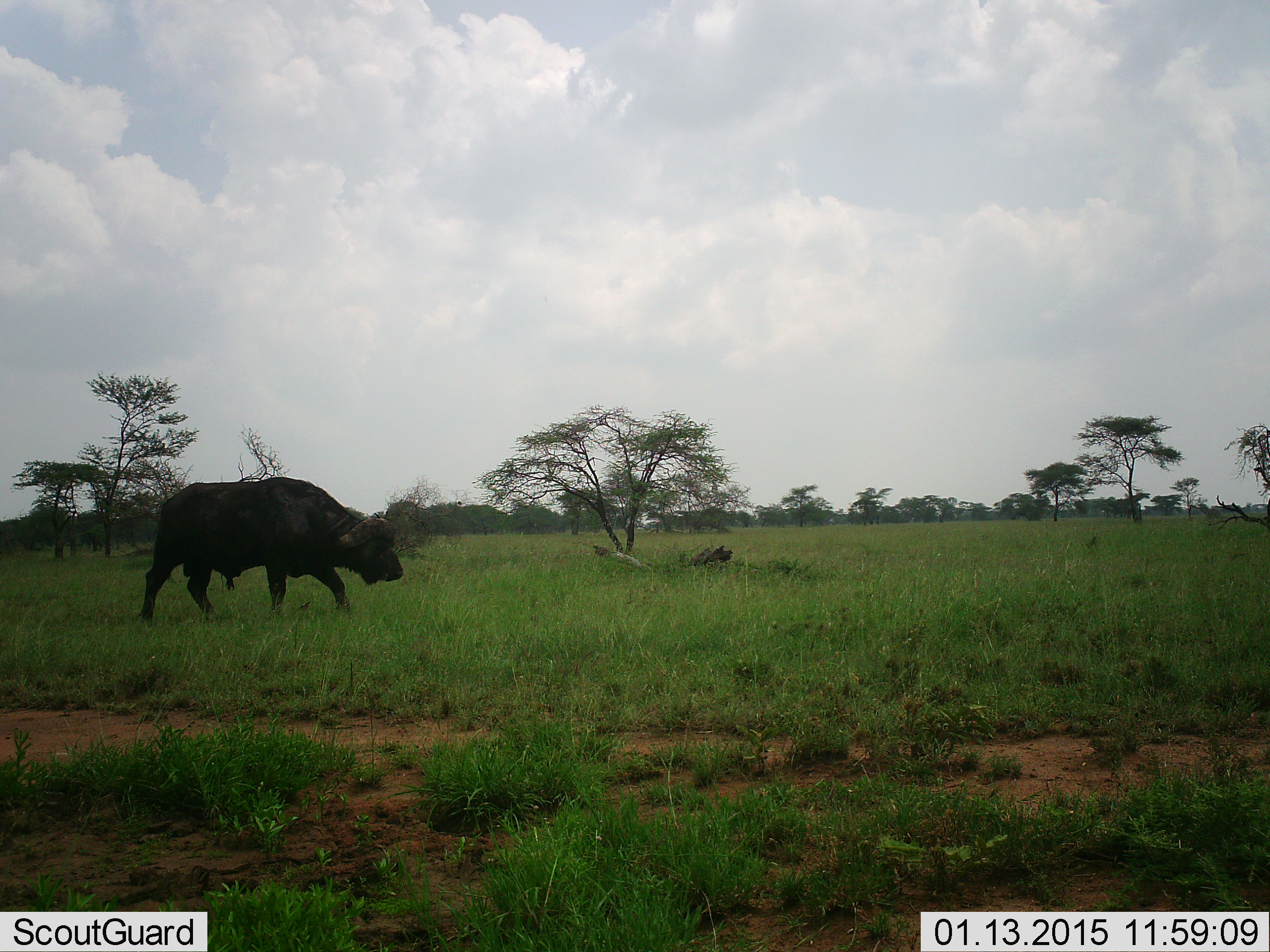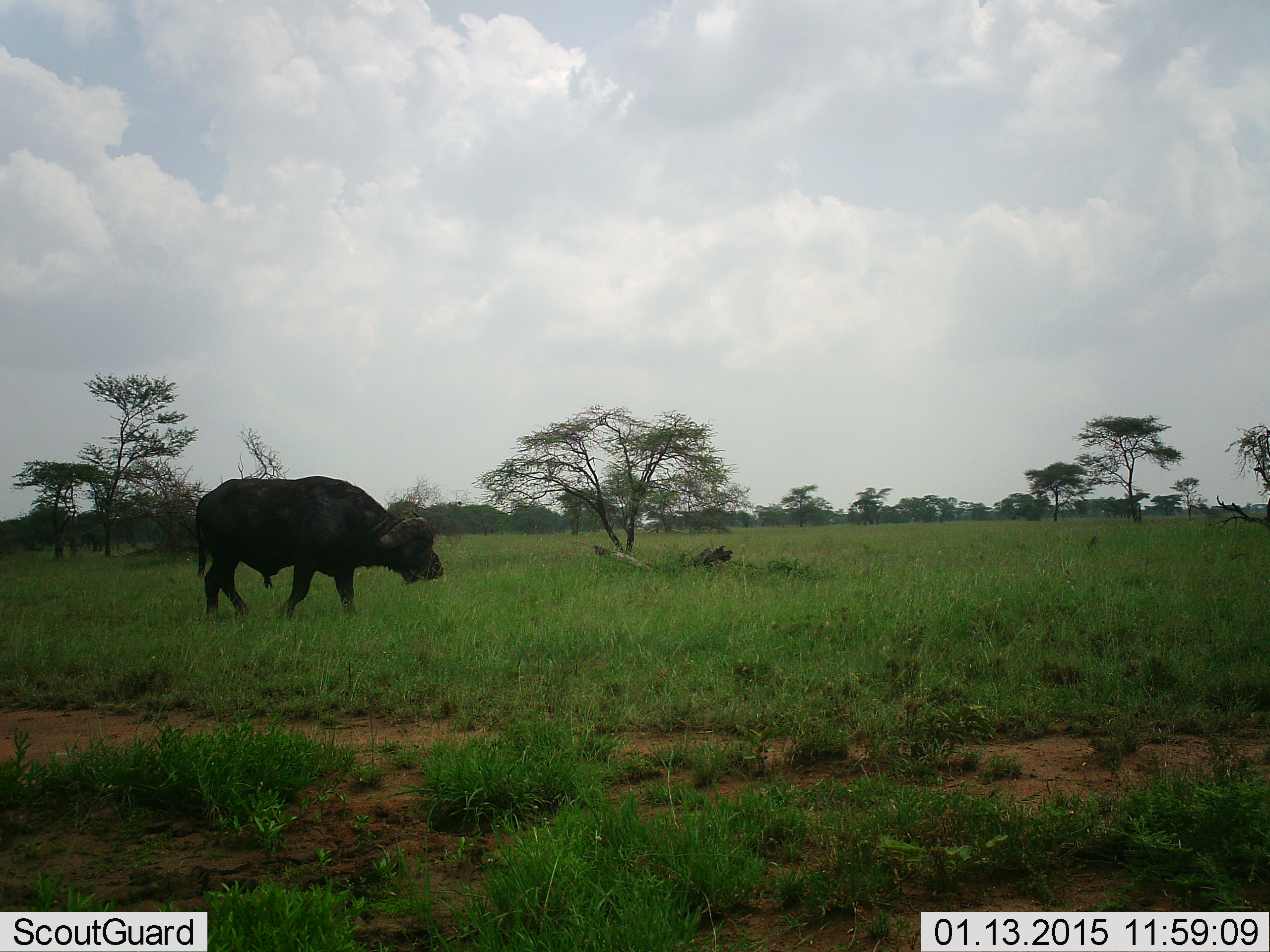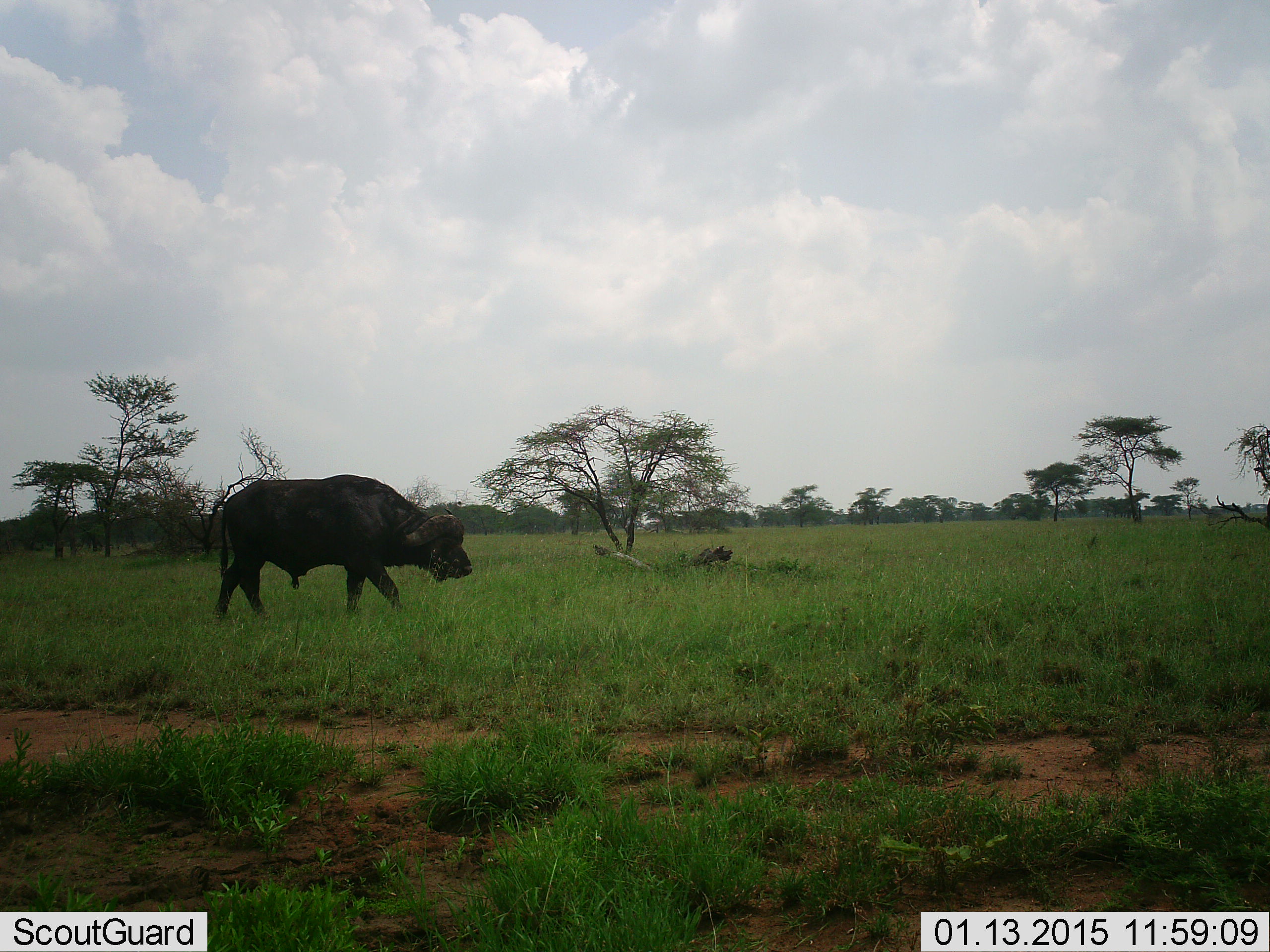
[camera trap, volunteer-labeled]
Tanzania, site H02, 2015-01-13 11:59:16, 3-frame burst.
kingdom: Animalia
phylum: Chordata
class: Mammalia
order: Artiodactyla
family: Bovidae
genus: Syncerus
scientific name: Syncerus caffer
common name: cape buffalo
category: buffalo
Buffalo (cape buffalo) (Syncerus caffer), count 1. Behavior (volunteer vote fractions): standing 30%, resting 0%, moving 80%, interacting 0%. Young present (vote fraction): 0%. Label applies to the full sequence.